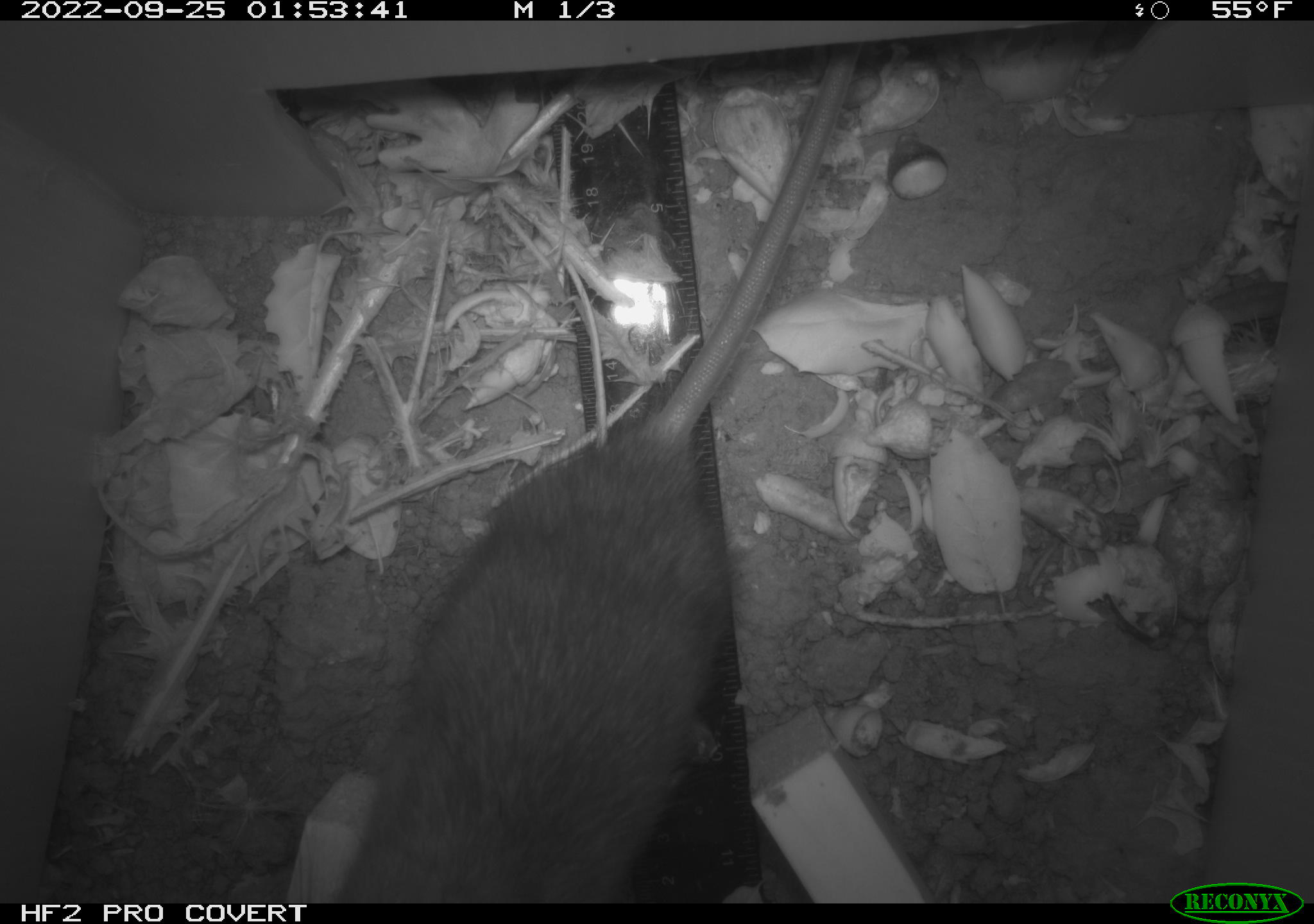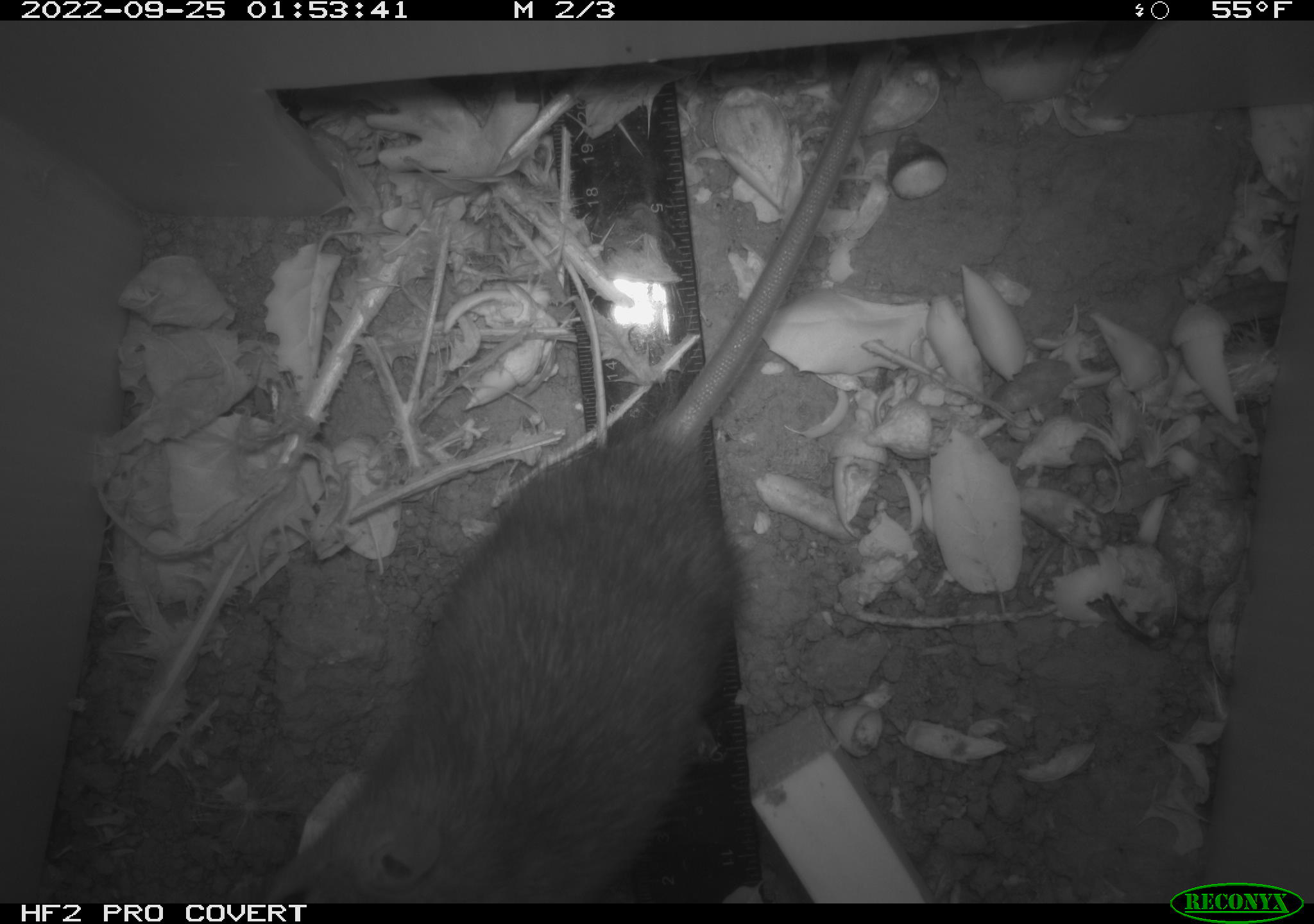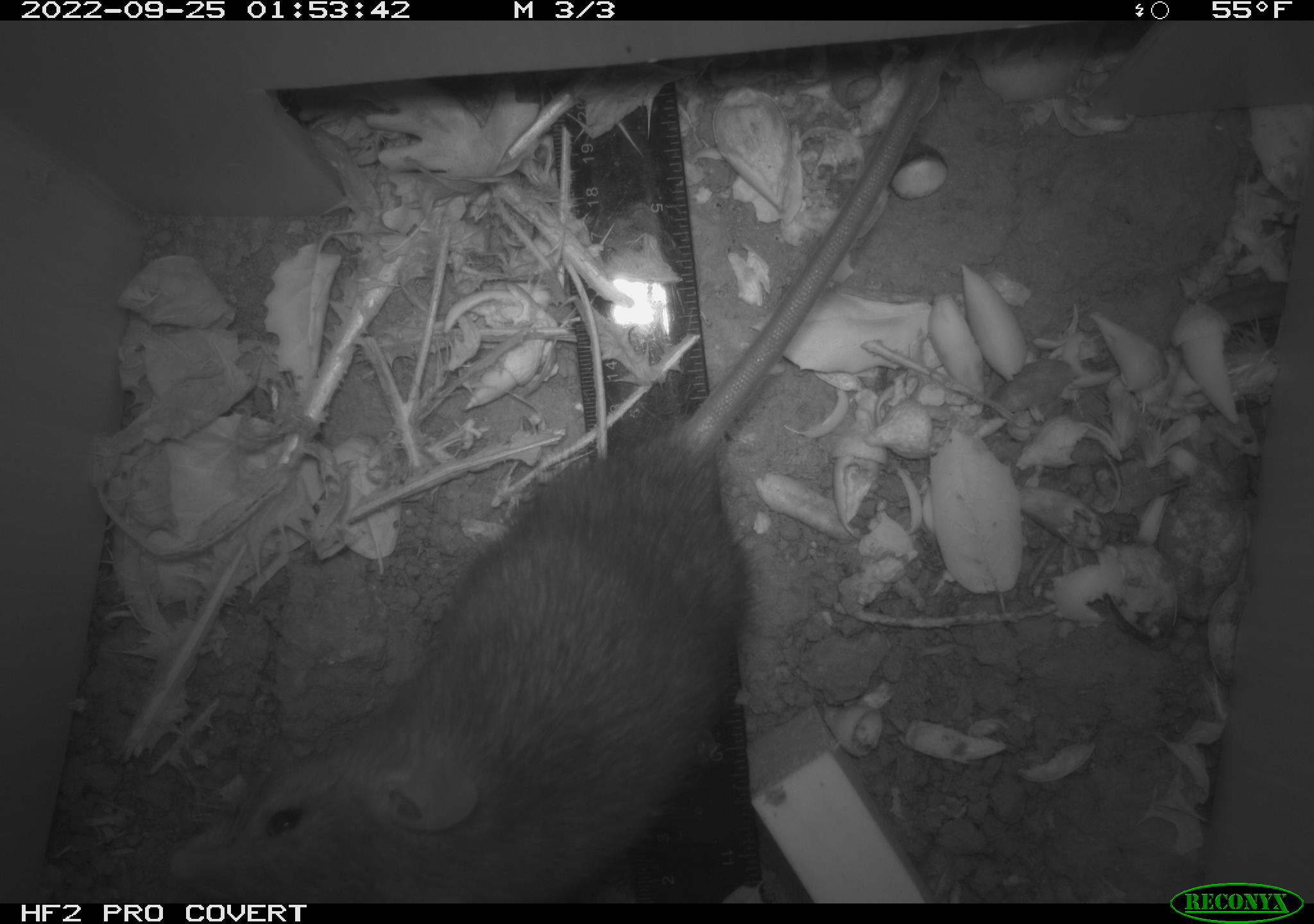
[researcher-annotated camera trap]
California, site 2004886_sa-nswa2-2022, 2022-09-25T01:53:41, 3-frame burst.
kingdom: Animalia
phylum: Chordata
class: Mammalia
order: Rodentia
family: Muridae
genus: Rattus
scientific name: Rattus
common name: rat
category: rattus species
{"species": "rattus species (rat) (Rattus)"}